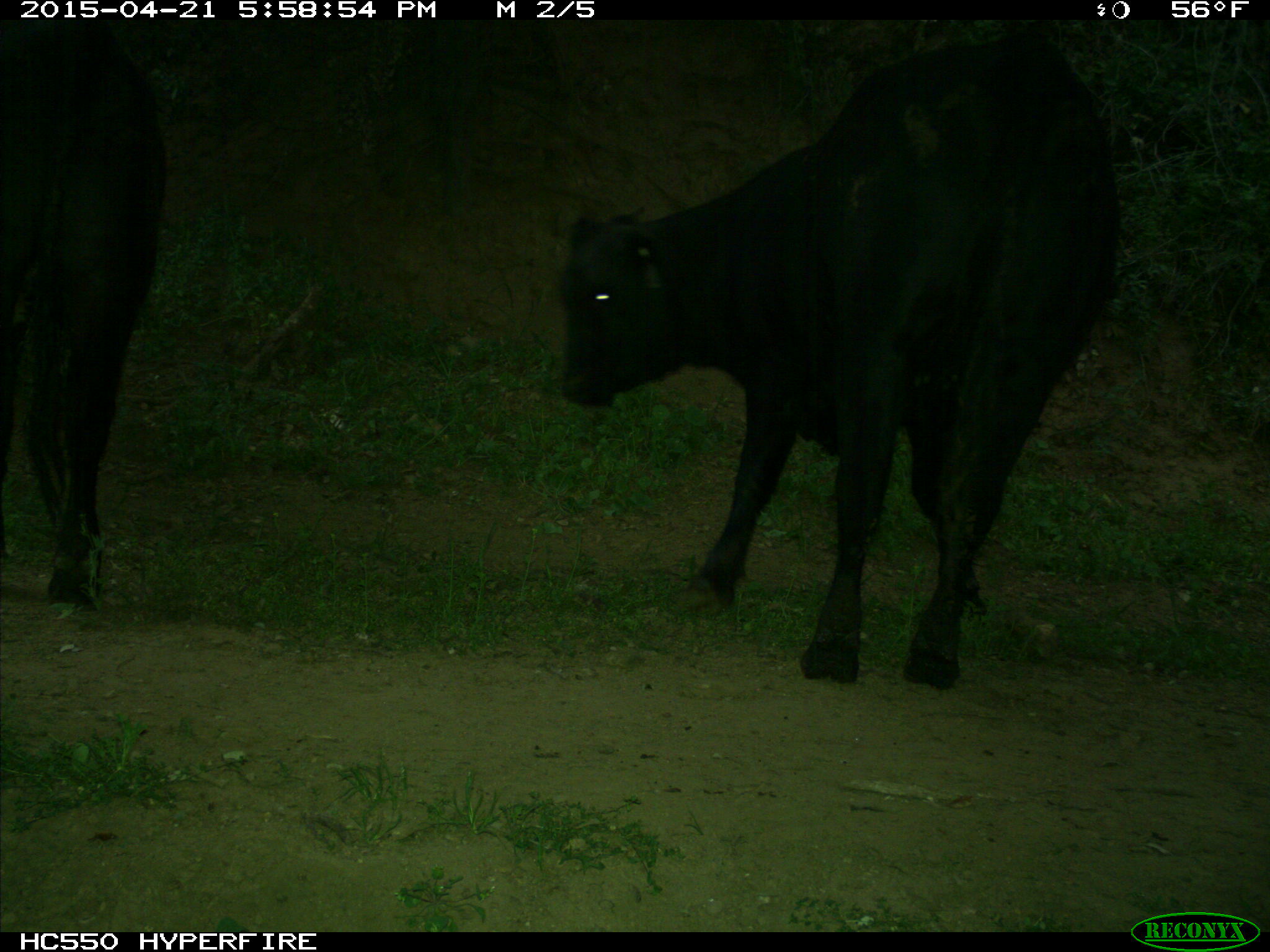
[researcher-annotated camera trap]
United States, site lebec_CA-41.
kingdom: Animalia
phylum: Chordata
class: Mammalia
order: Artiodactyla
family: Bovidae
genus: Bos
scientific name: Bos taurus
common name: domestic cow